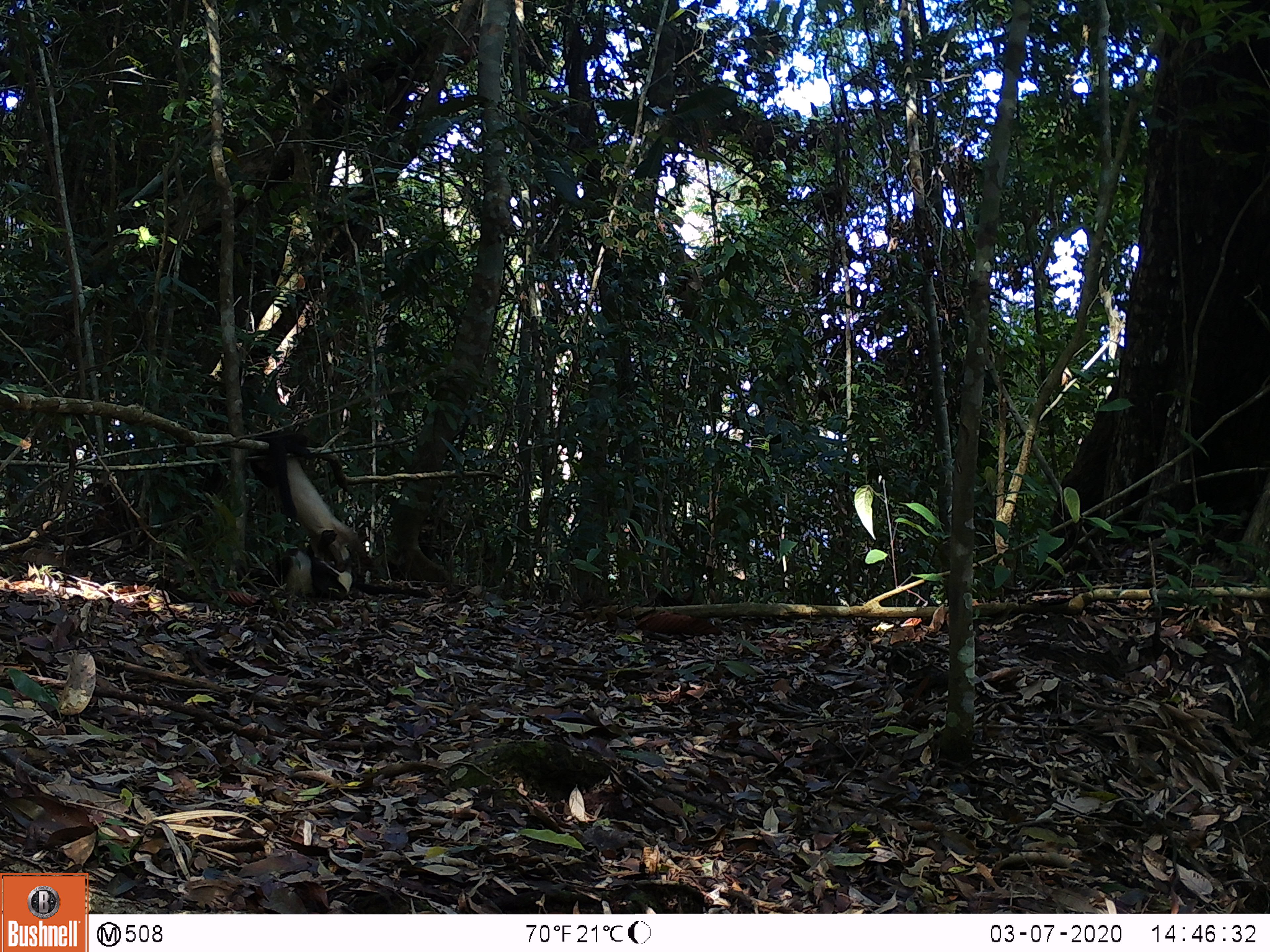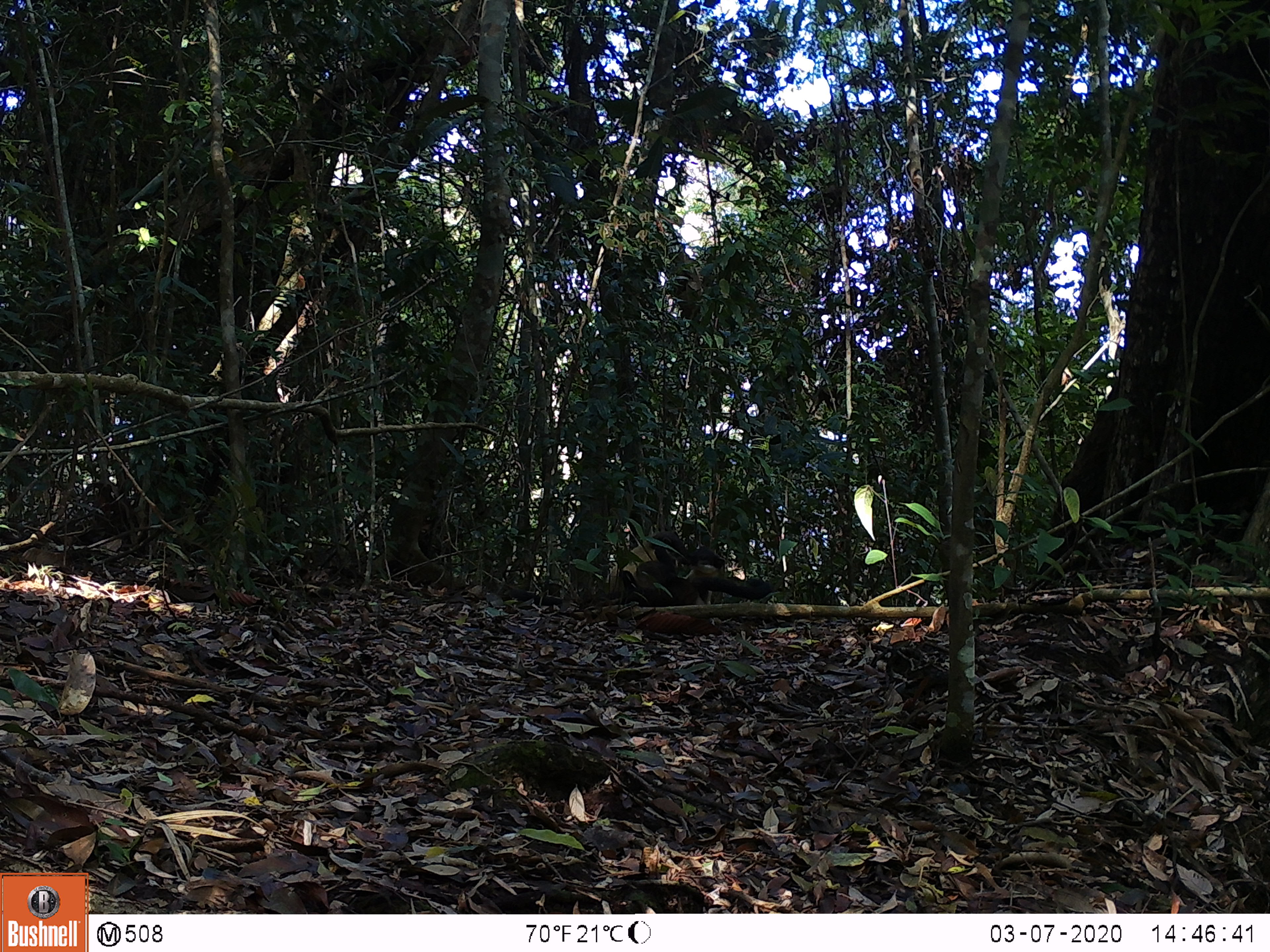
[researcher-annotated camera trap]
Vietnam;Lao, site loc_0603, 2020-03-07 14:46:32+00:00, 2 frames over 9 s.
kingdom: Animalia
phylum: Chordata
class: Mammalia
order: Carnivora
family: Mustelidae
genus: Martes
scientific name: Martes flavigula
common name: yellow-throated marten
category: yellow throated marten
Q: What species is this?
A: Yellow throated marten (yellow-throated marten) (Martes flavigula).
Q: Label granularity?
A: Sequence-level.